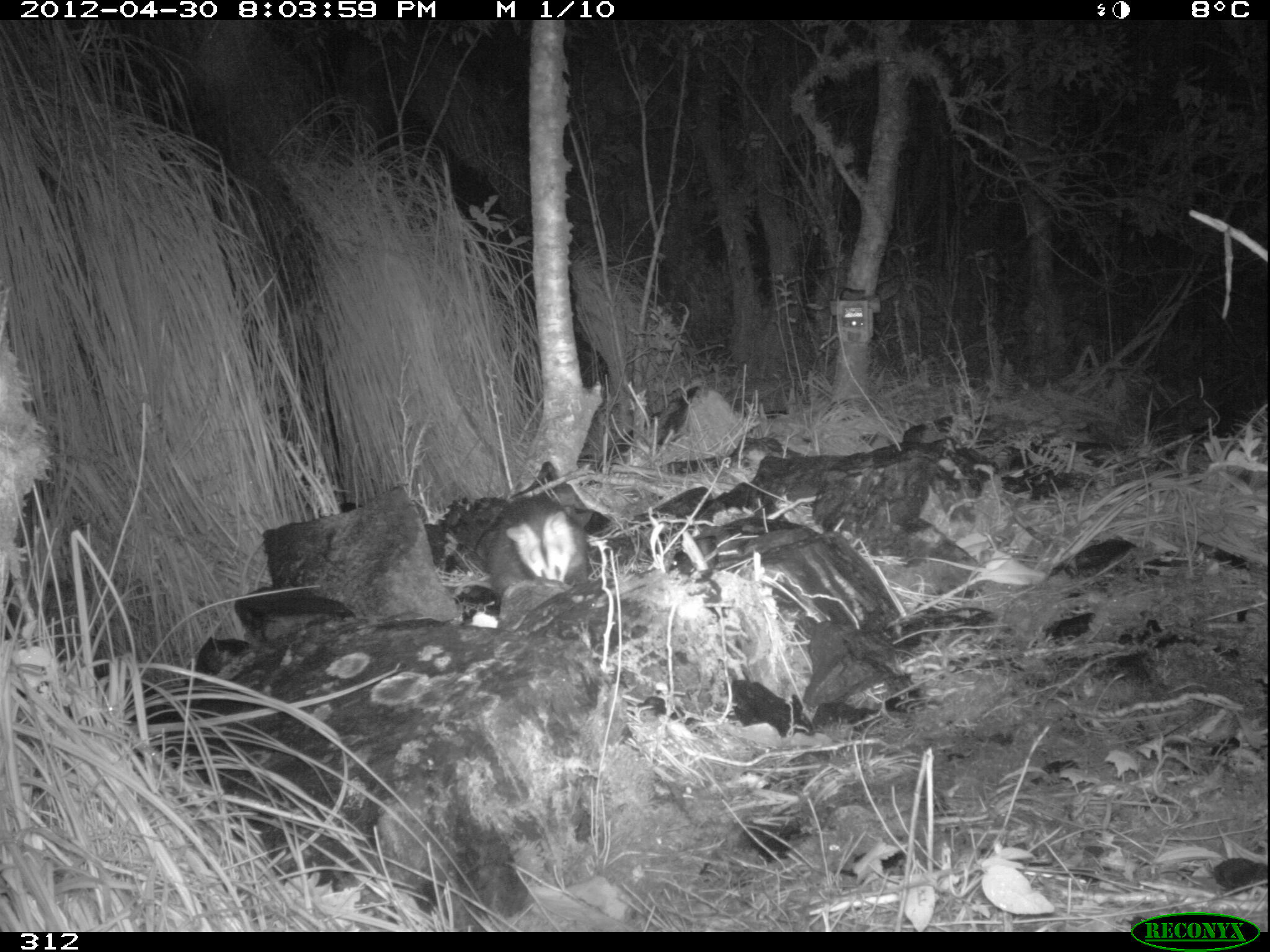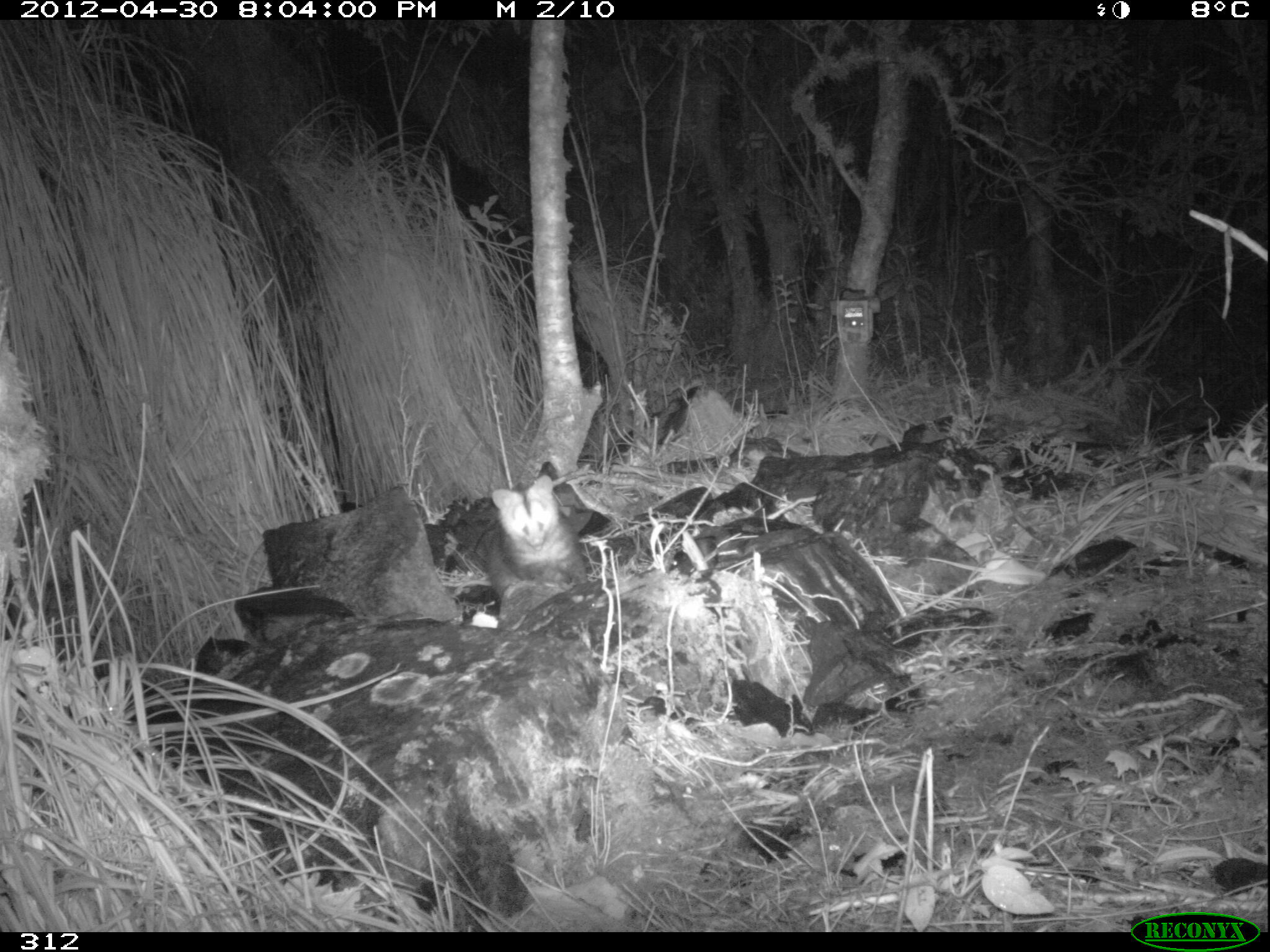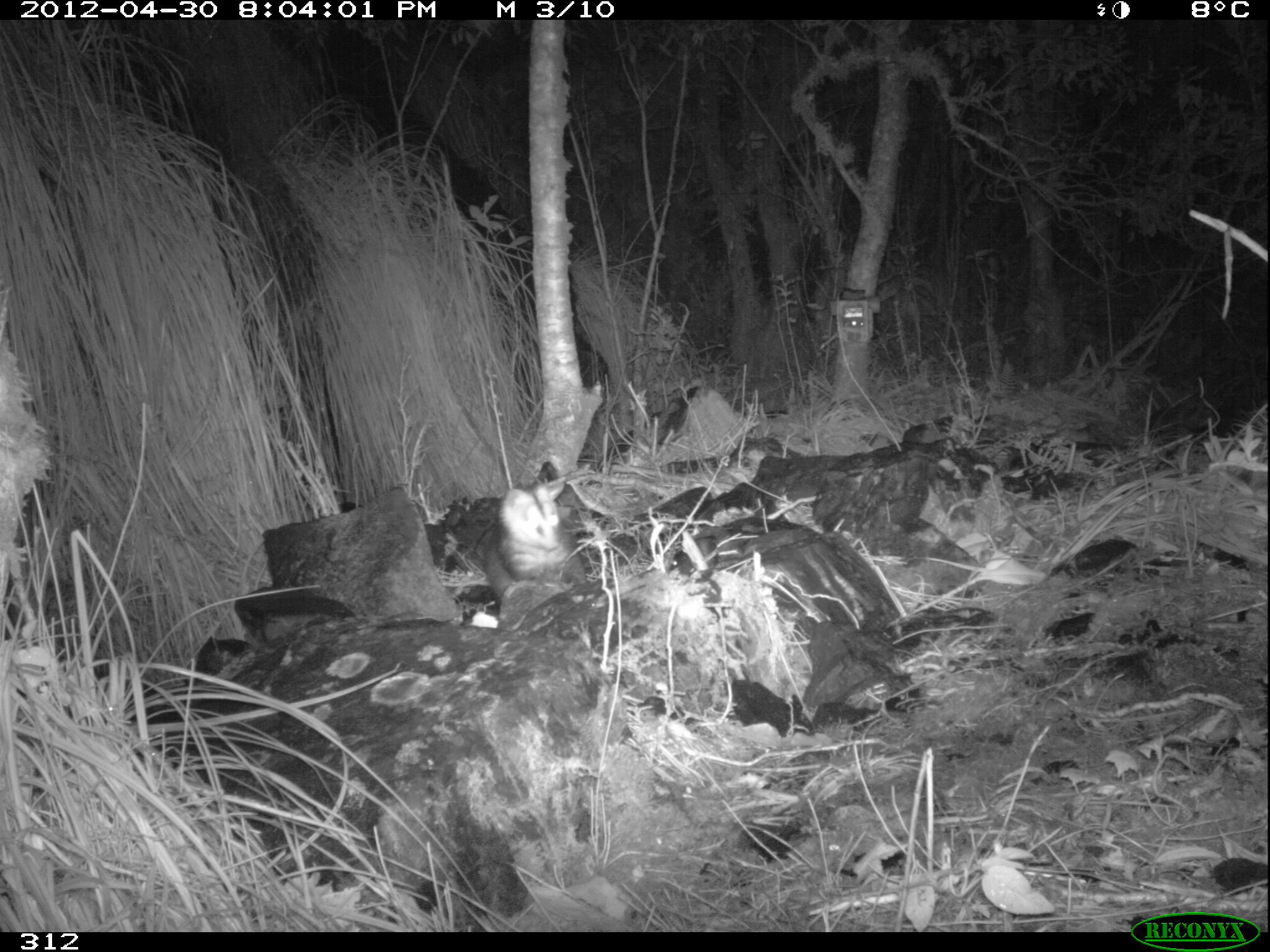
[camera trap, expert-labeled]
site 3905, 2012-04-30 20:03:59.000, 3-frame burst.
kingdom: Animalia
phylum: Chordata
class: Mammalia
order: Didelphimorphia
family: Didelphidae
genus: Didelphis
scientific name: Didelphis pernigra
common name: andean white-eared opossum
Didelphis pernigra (andean white-eared opossum).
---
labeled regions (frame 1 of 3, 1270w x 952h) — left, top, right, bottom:
didelphis pernigra: 485, 496, 591, 590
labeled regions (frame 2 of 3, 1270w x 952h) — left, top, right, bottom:
didelphis pernigra: 489, 474, 586, 595